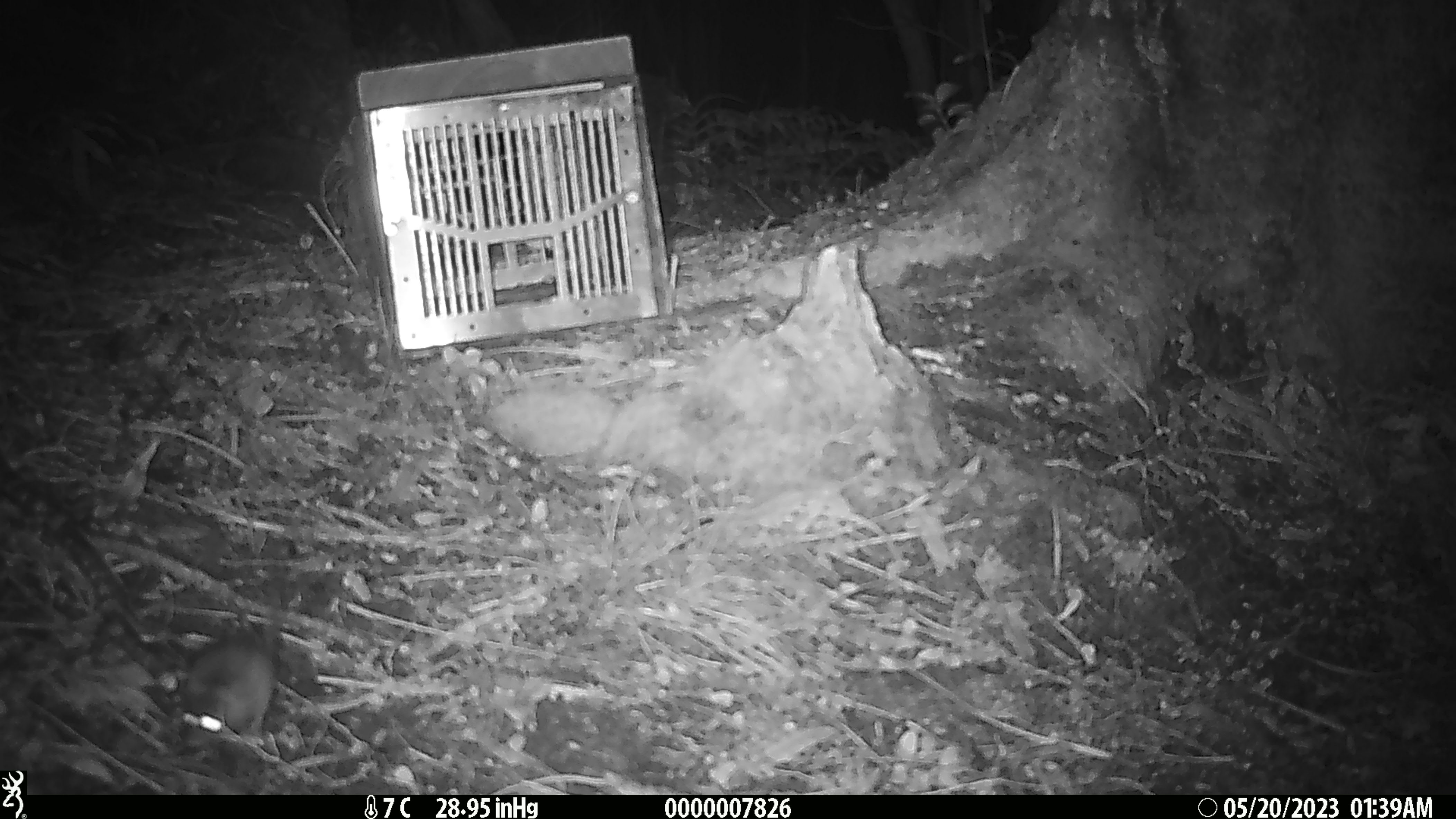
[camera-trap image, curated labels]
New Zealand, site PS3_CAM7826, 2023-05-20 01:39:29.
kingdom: Animalia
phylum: Chordata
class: Mammalia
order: Rodentia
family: Muridae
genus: Mus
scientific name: Mus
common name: mouse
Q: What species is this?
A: Mouse (Mus).